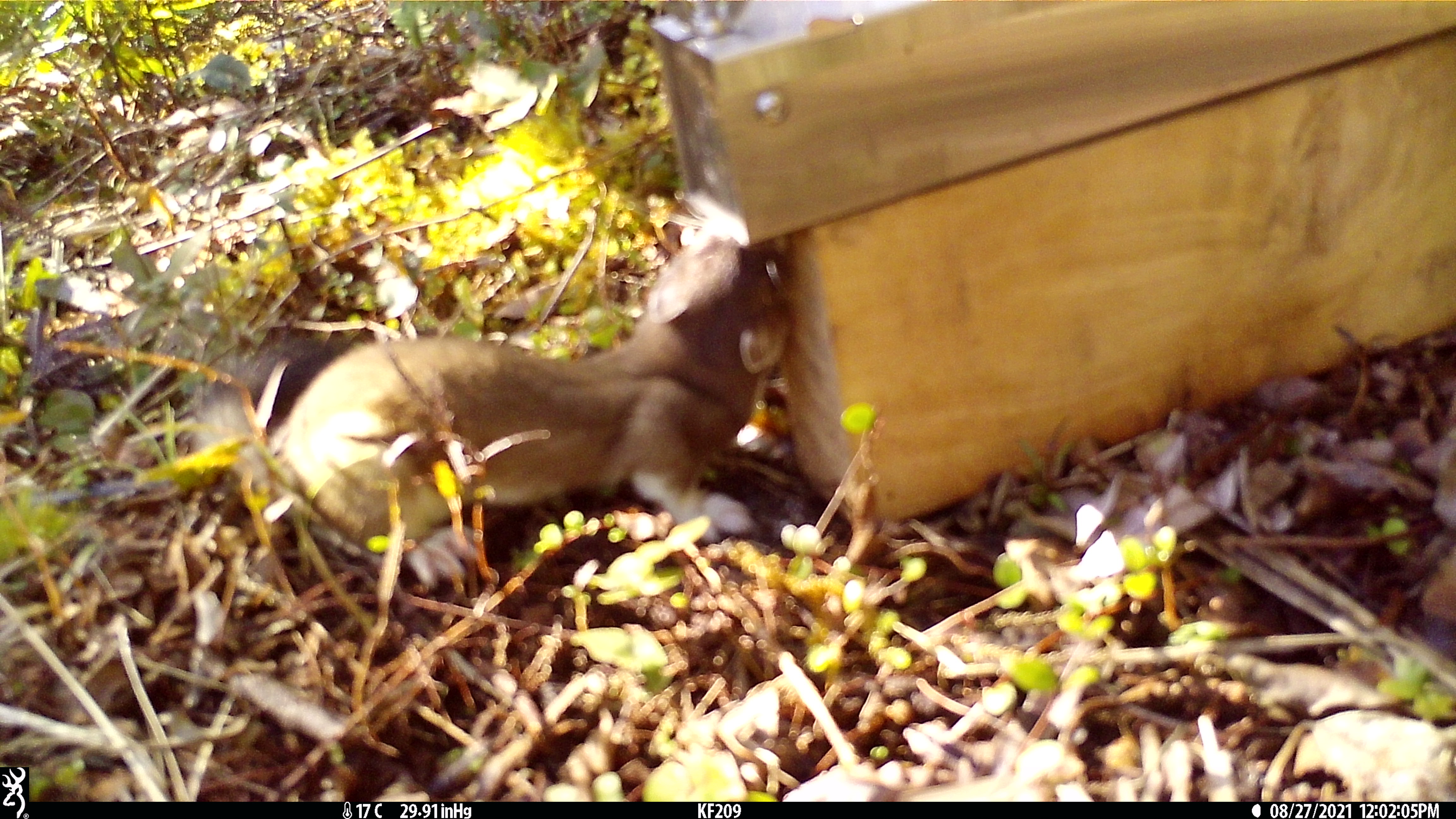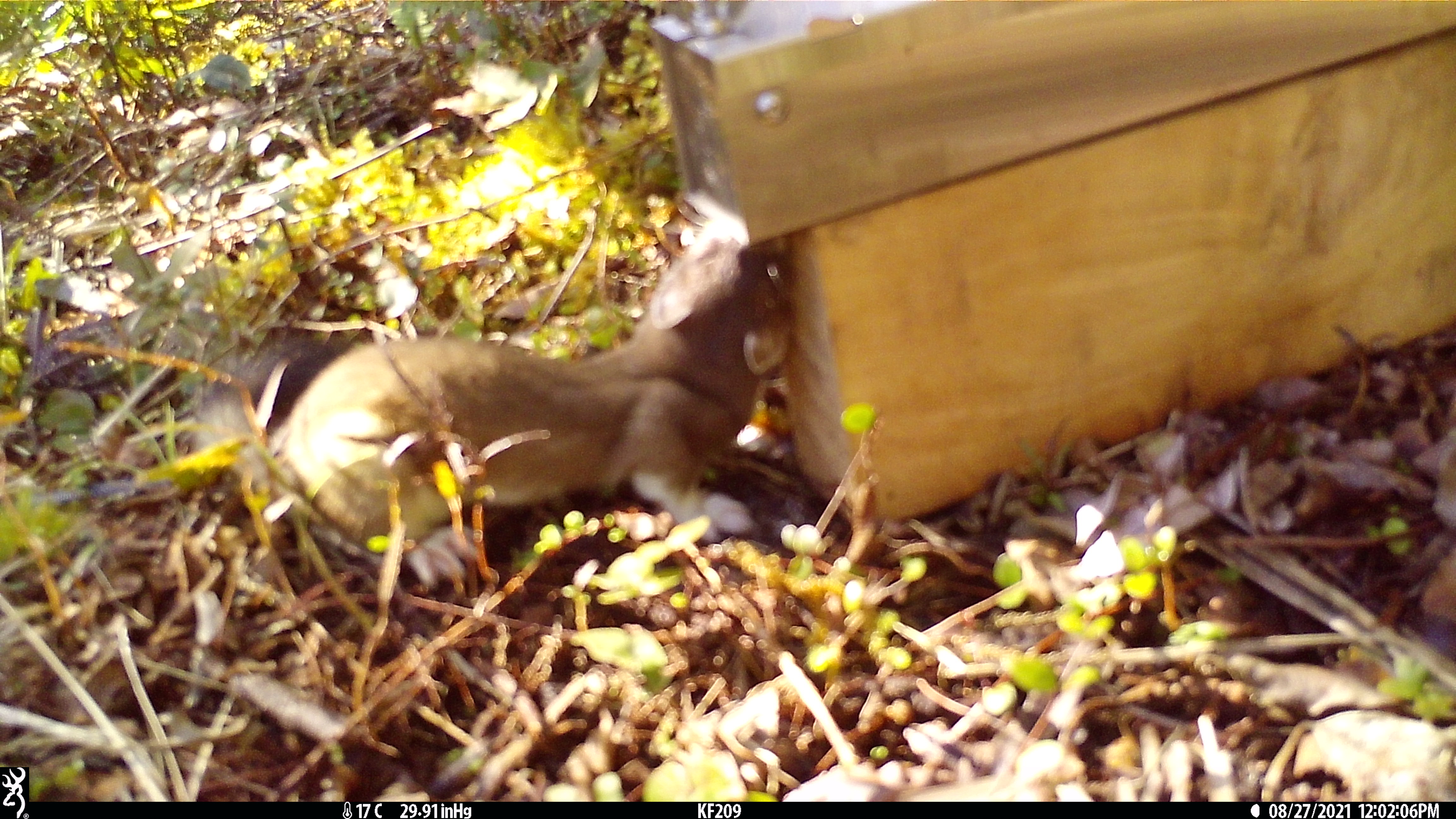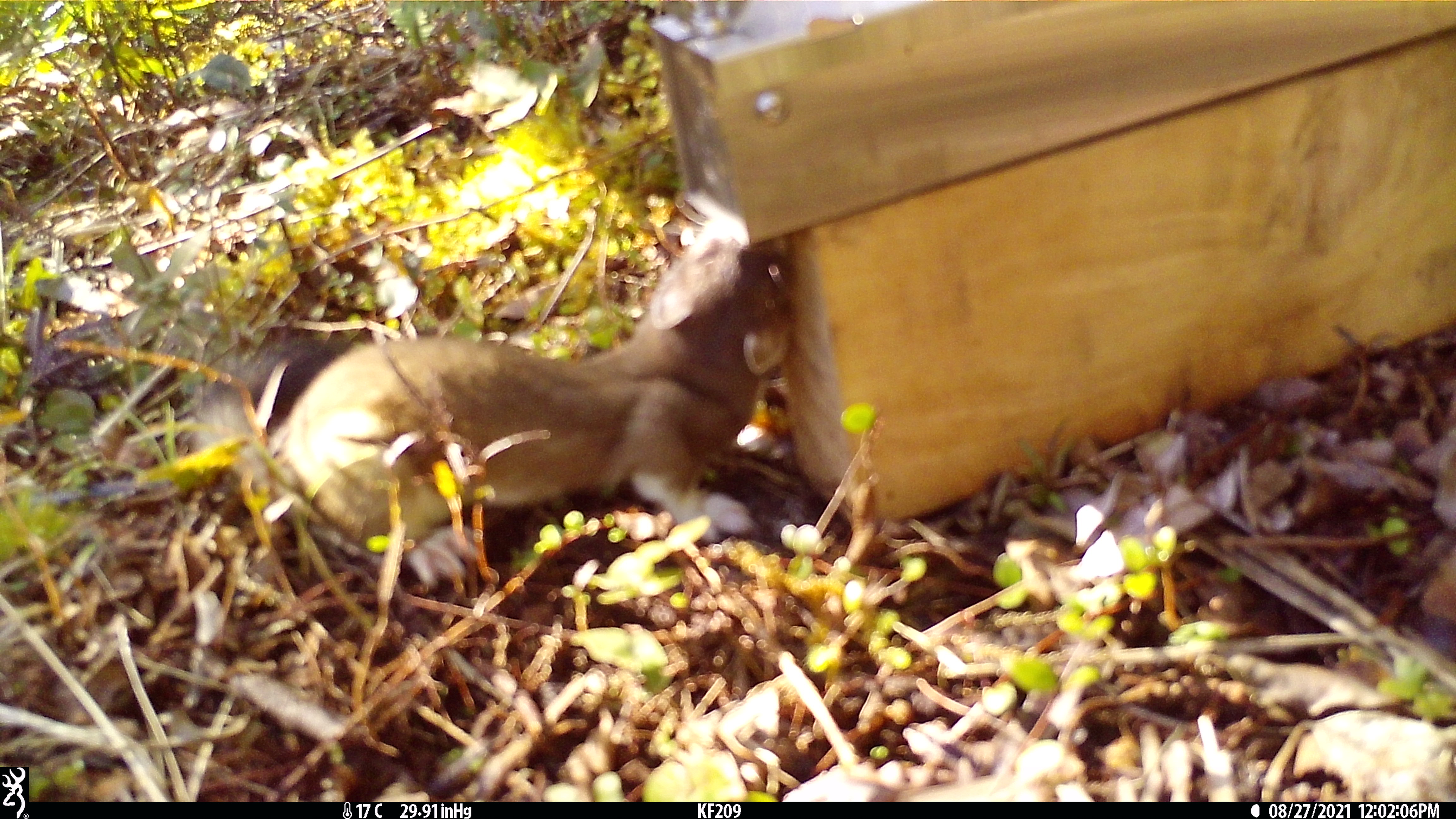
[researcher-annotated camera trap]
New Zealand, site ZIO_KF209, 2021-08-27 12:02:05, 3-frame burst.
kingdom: Animalia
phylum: Chordata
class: Mammalia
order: Carnivora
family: Mustelidae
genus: Mustela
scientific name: Mustela erminea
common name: stoat